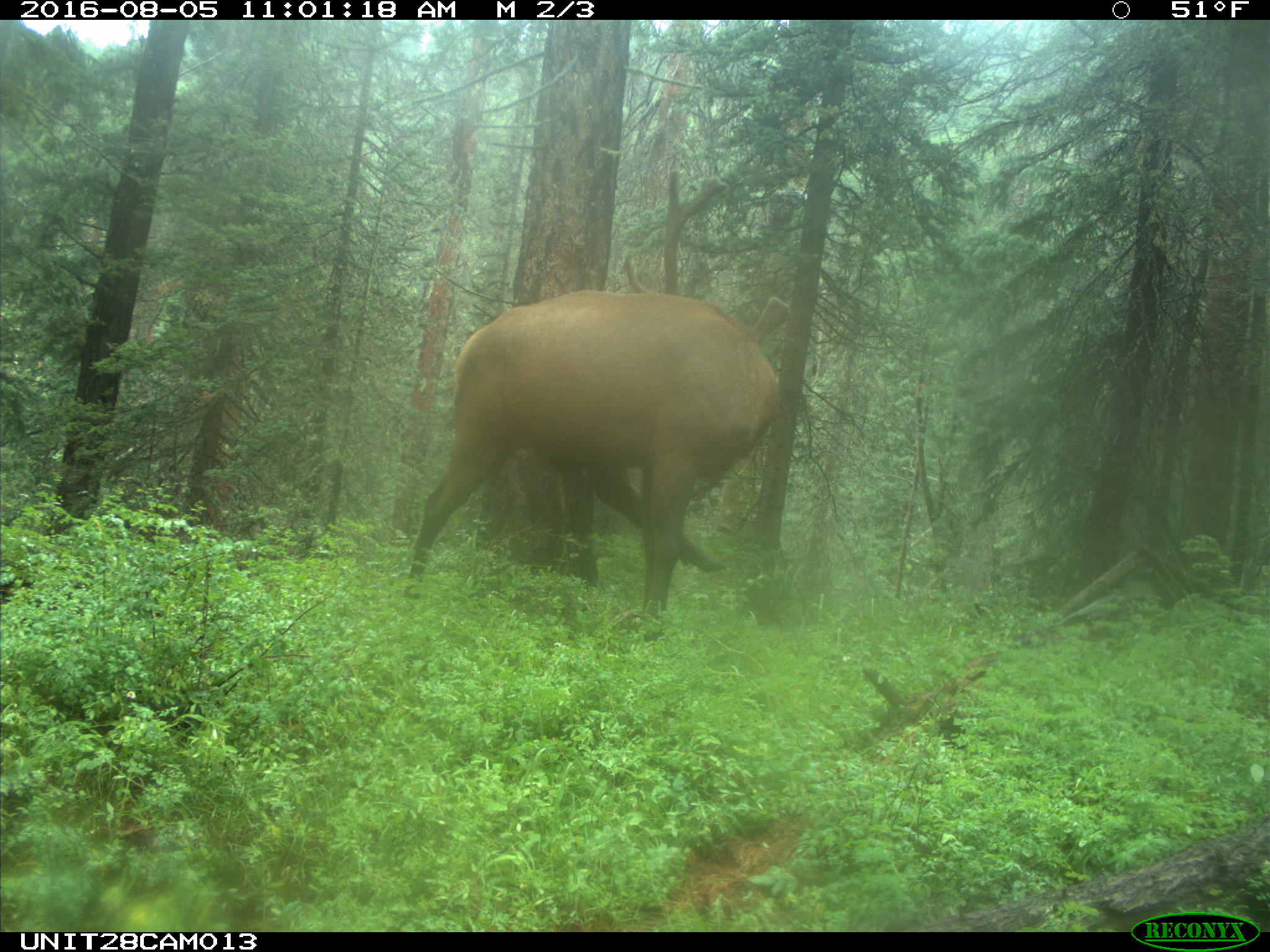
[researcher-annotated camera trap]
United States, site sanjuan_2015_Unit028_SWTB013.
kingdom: Animalia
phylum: Chordata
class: Mammalia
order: Artiodactyla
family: Cervidae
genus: Cervus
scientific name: Cervus elaphus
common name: red deer